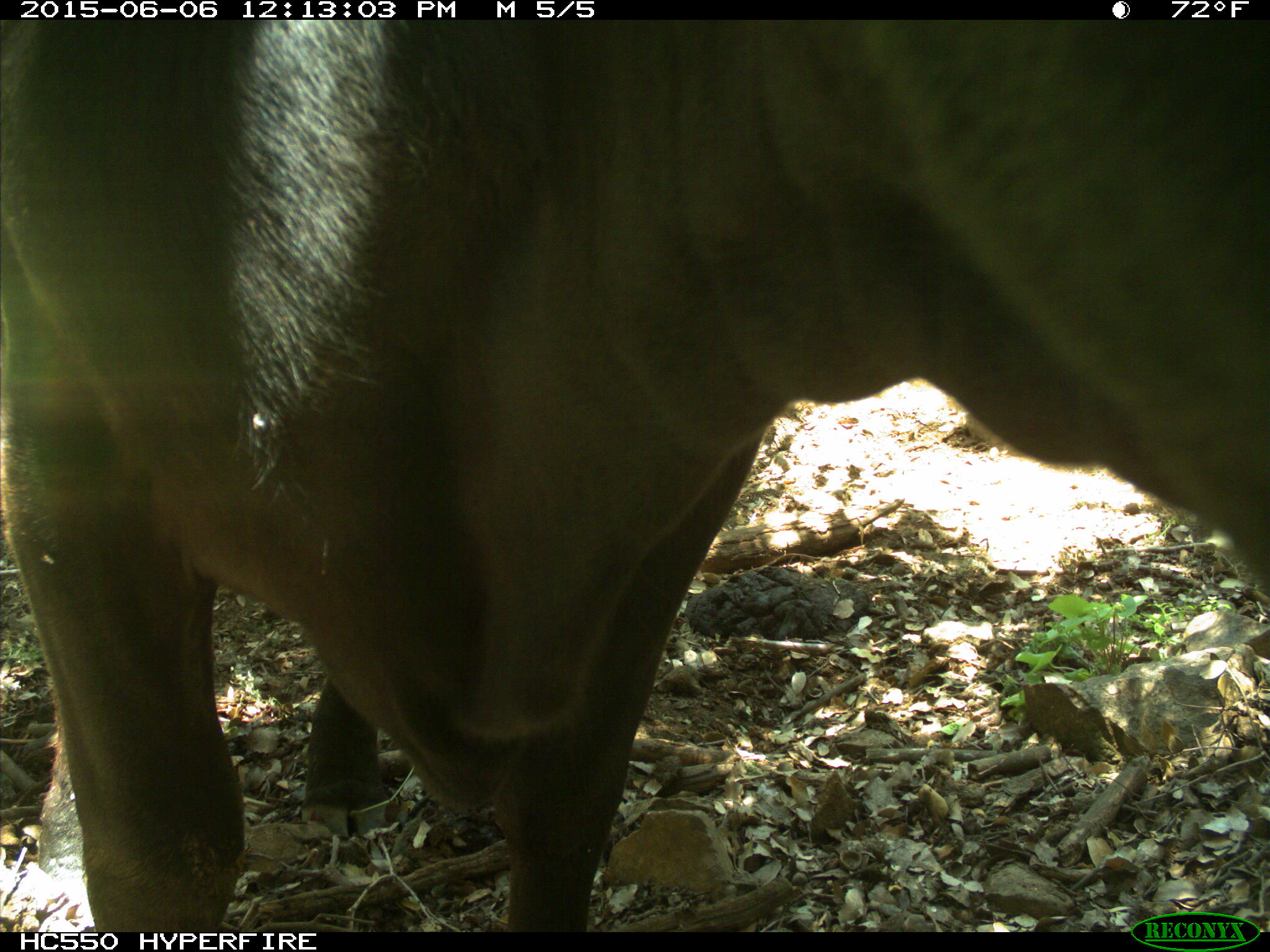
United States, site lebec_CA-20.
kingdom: Animalia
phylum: Chordata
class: Mammalia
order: Artiodactyla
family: Bovidae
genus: Bos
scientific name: Bos taurus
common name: domestic cow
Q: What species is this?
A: Bos taurus (domestic cow).